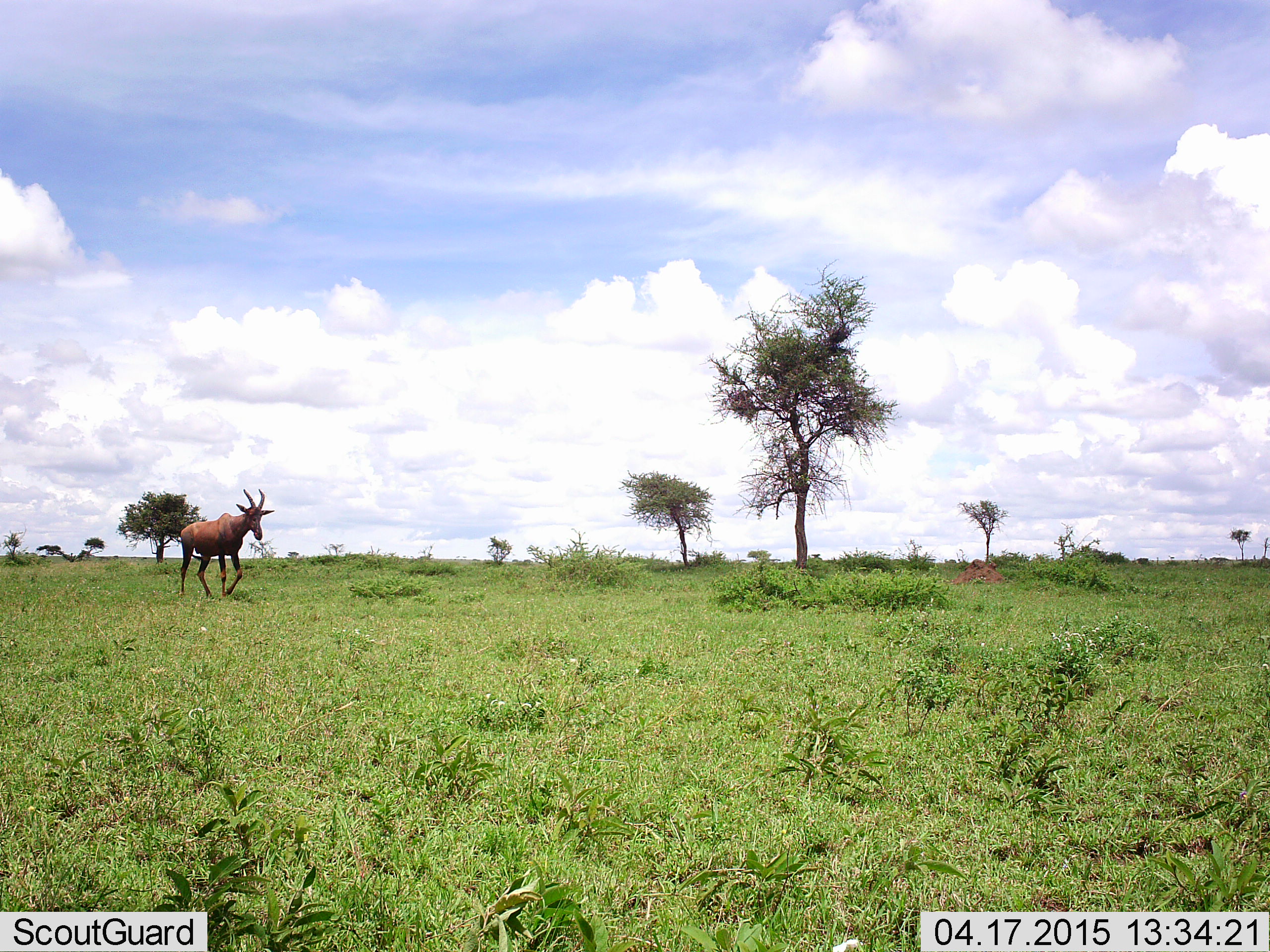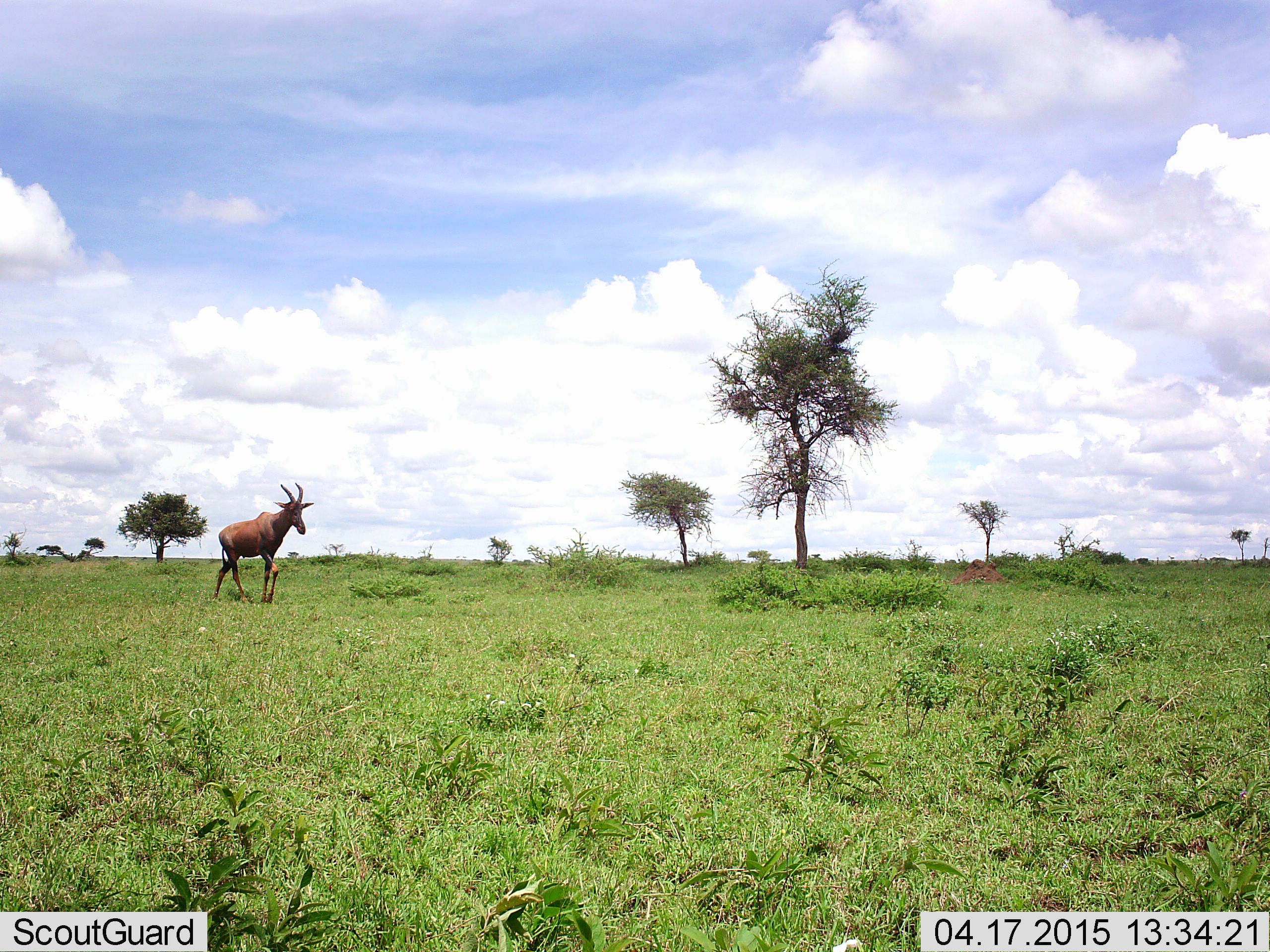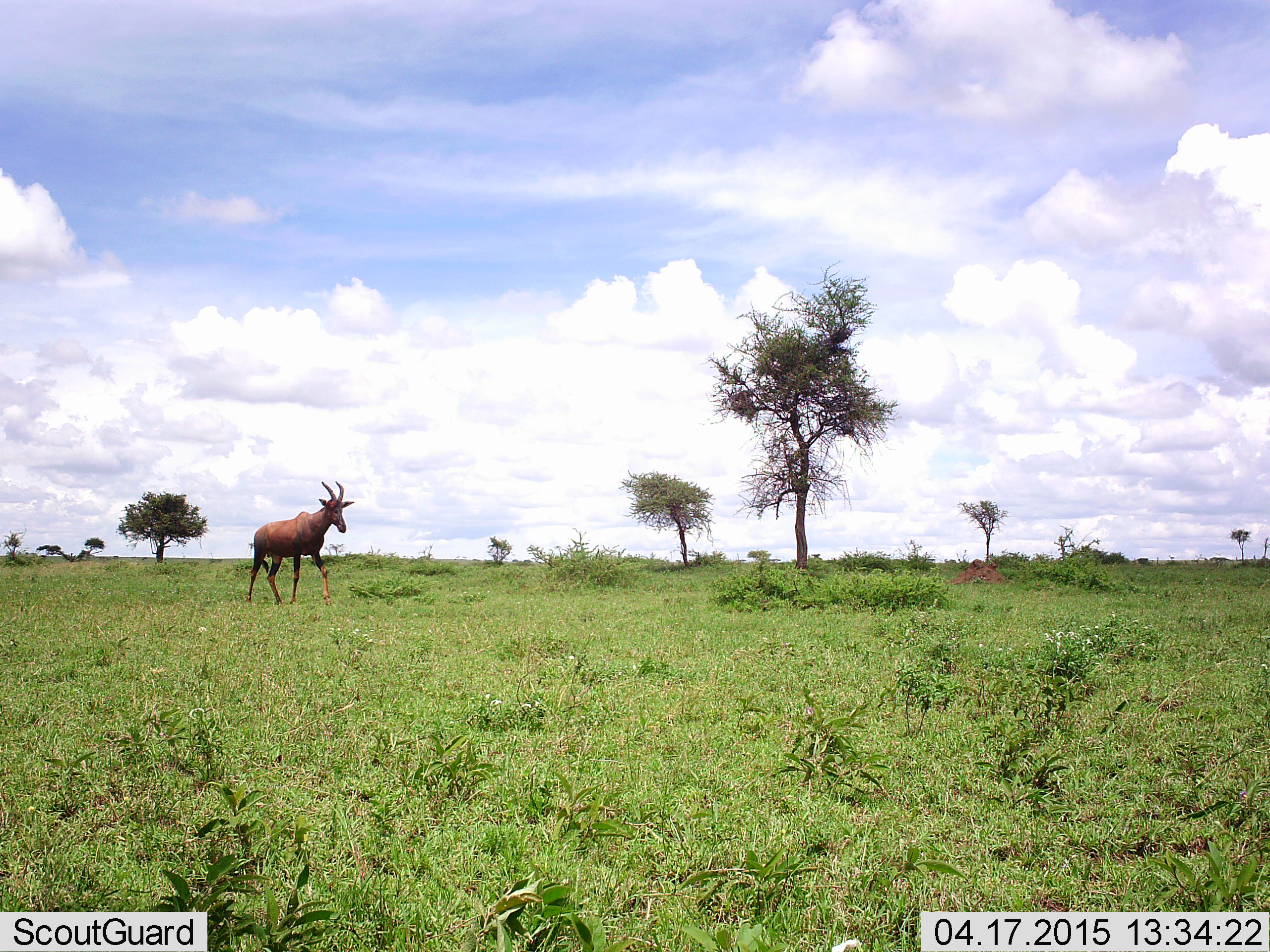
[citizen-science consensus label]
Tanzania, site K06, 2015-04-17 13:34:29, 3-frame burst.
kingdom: Animalia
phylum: Chordata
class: Mammalia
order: Artiodactyla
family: Bovidae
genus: Damaliscus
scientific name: Damaliscus lunatus jimela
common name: topi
Topi (Damaliscus lunatus jimela), count 1. Behavior (volunteer vote fractions): standing 0%, resting 0%, moving 100%, interacting 0%. Young present (vote fraction): 0%. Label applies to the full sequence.